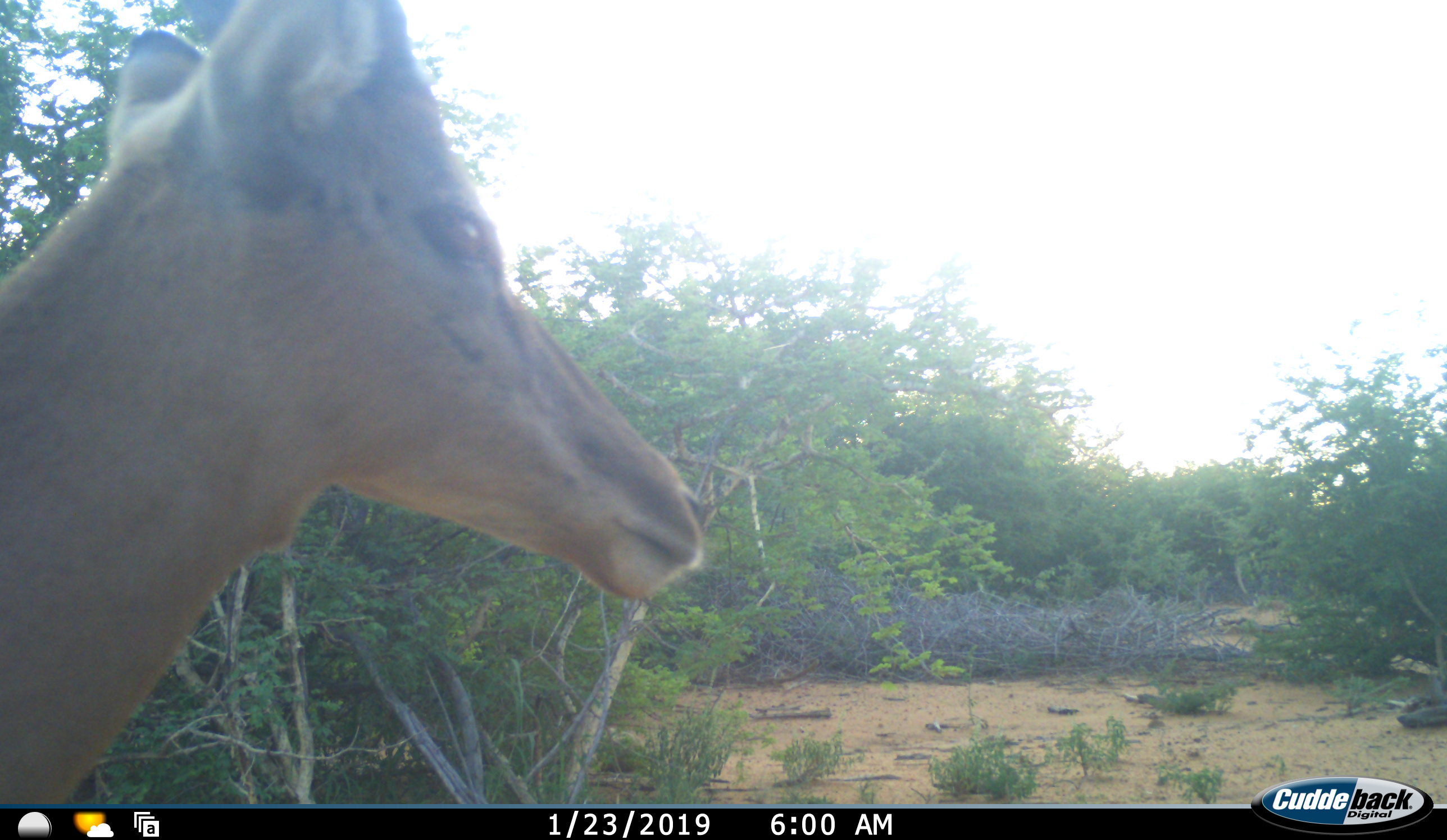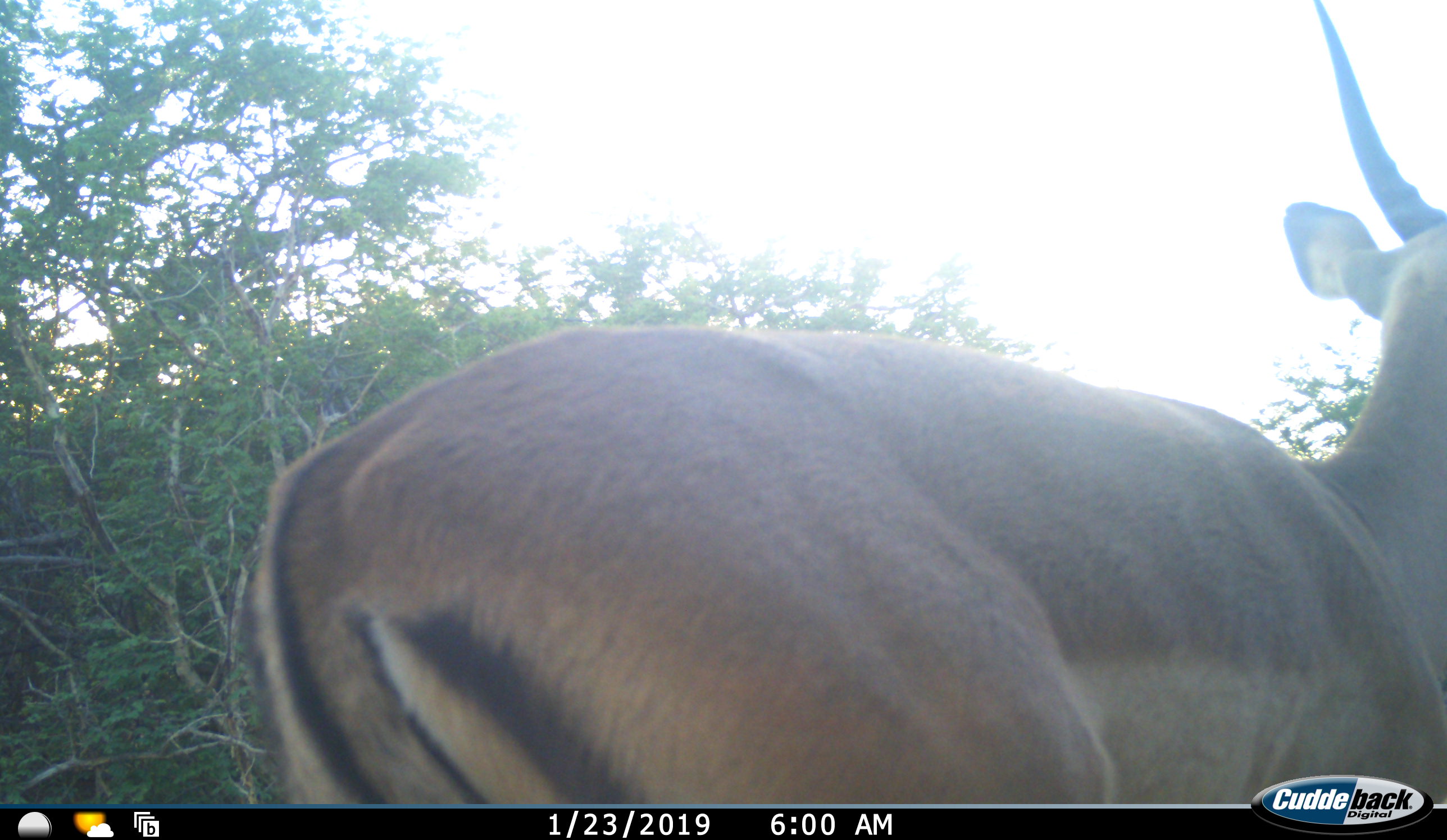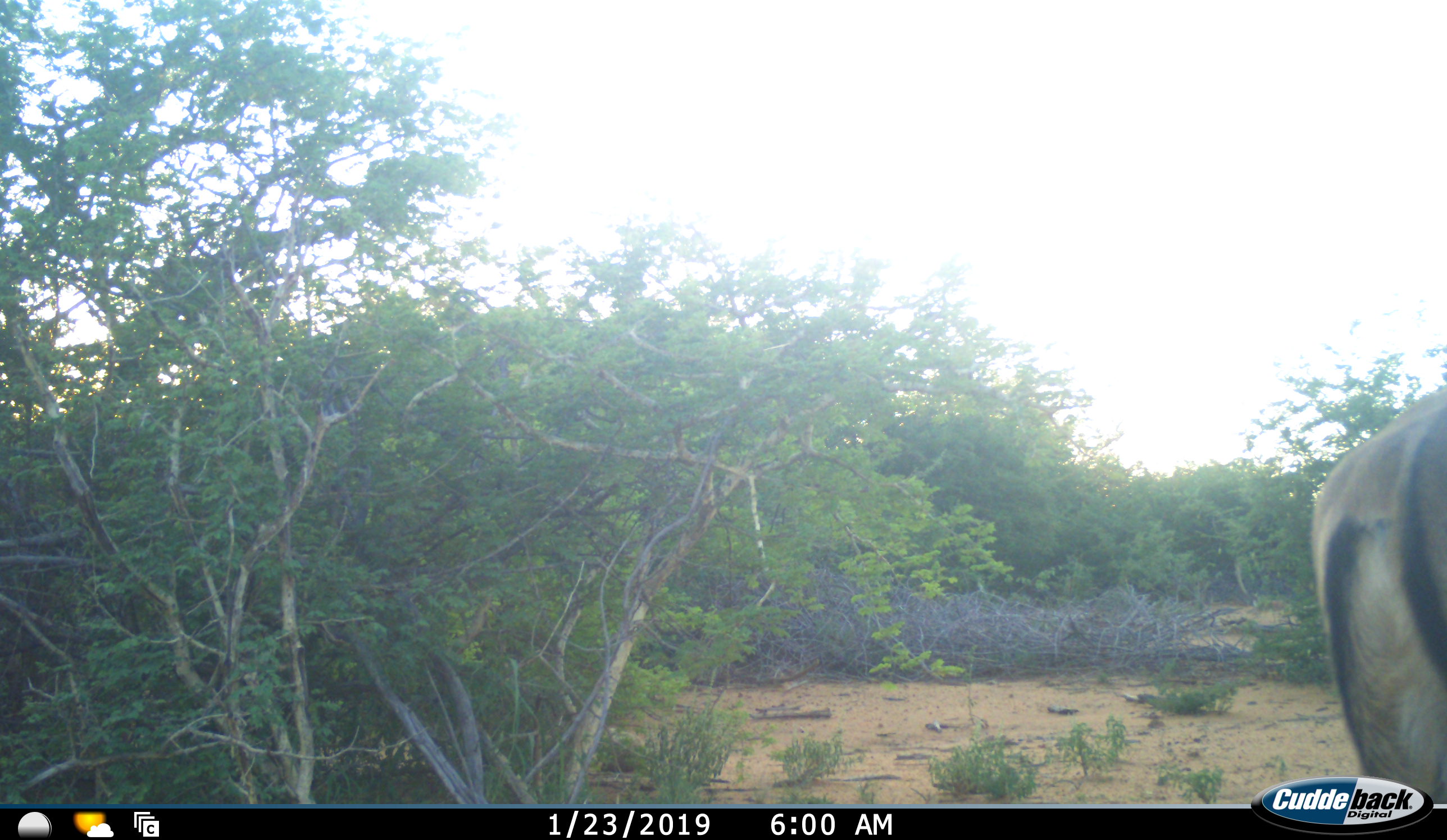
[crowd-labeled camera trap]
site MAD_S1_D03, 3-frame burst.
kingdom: Animalia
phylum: Chordata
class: Mammalia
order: Artiodactyla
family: Bovidae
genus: Aepyceros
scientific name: Aepyceros melampus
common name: impala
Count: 1.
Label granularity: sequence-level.